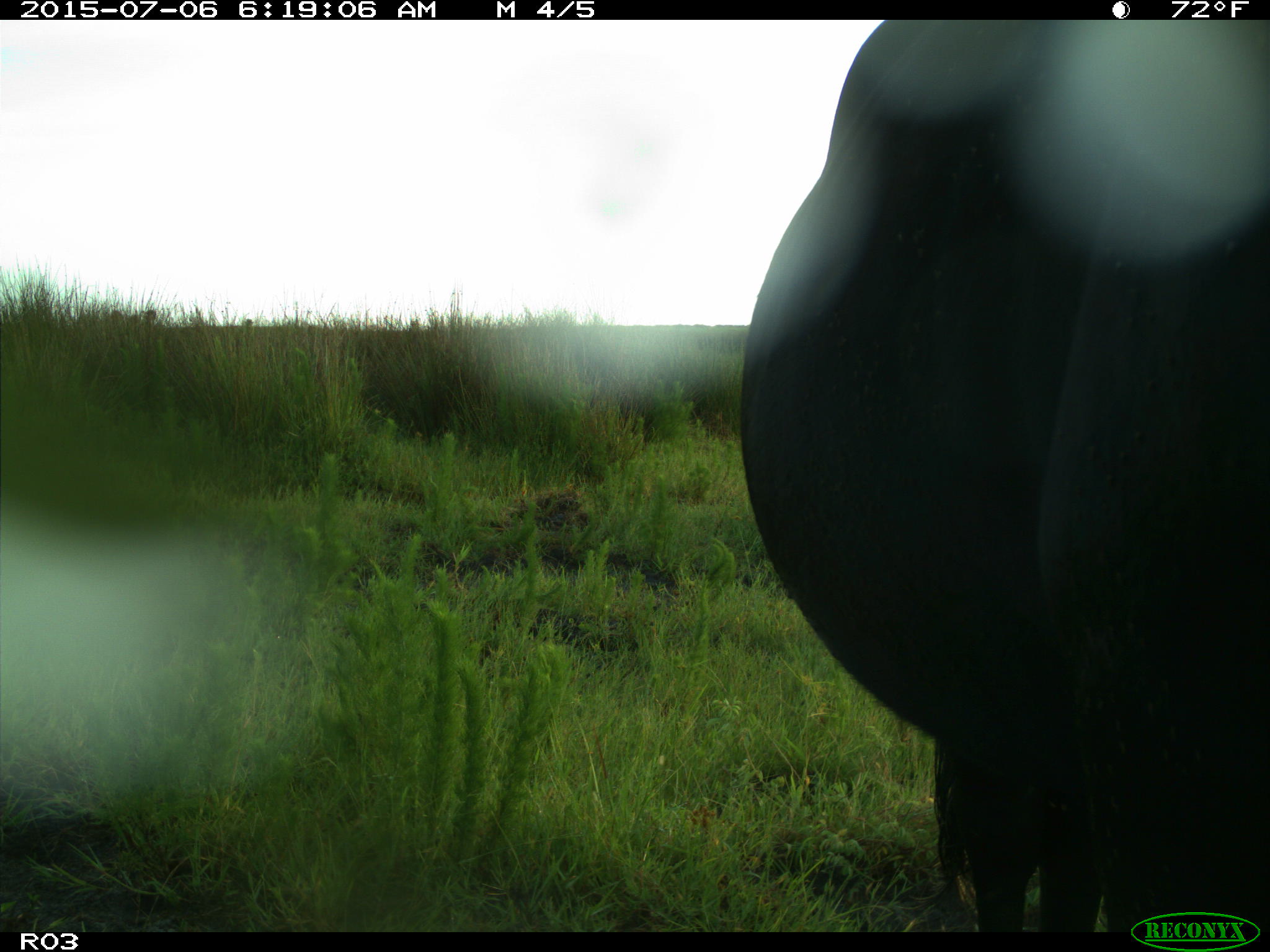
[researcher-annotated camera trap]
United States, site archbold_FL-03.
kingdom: Animalia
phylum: Chordata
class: Mammalia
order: Artiodactyla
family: Bovidae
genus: Bos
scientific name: Bos taurus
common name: domestic cow